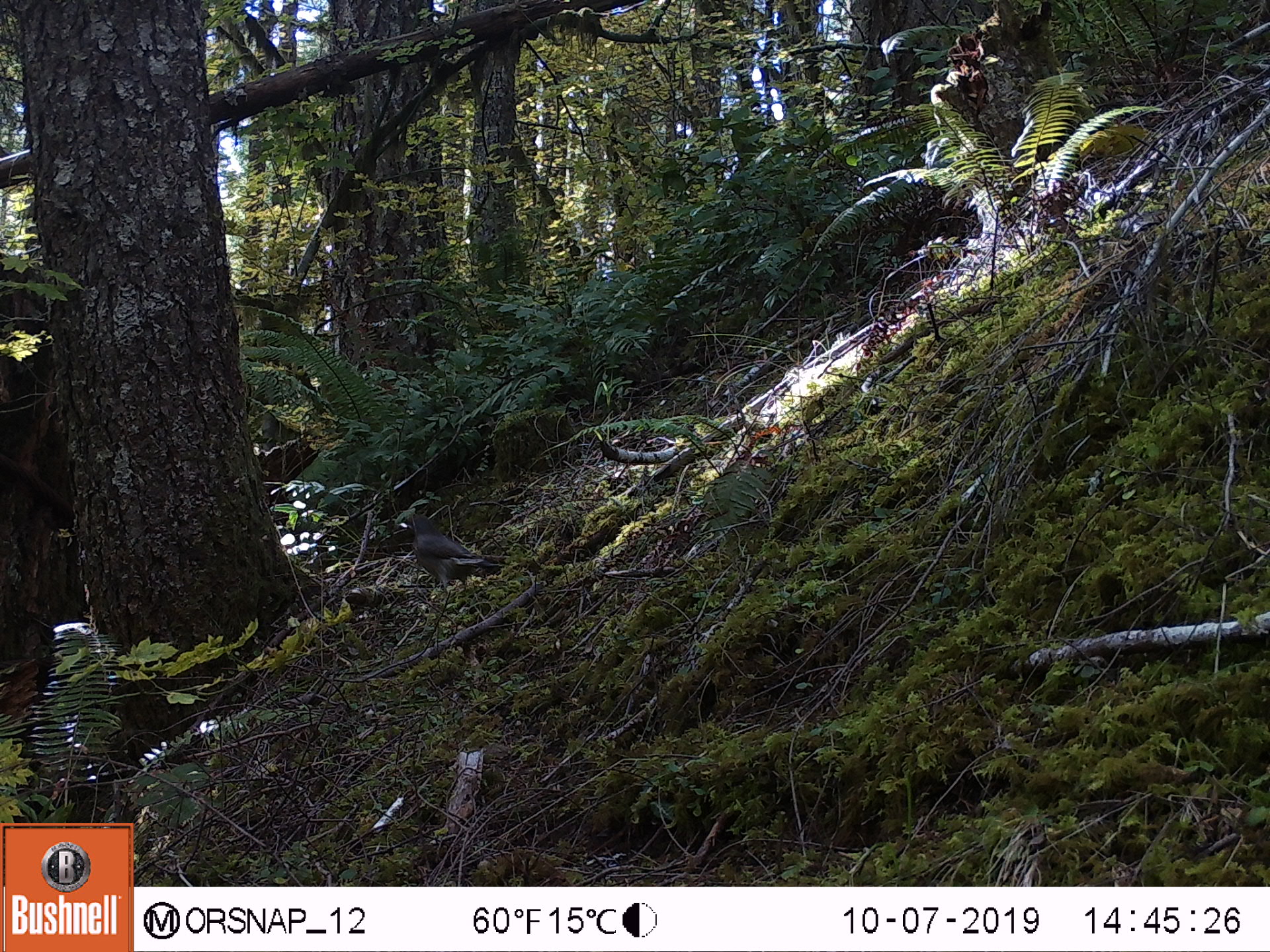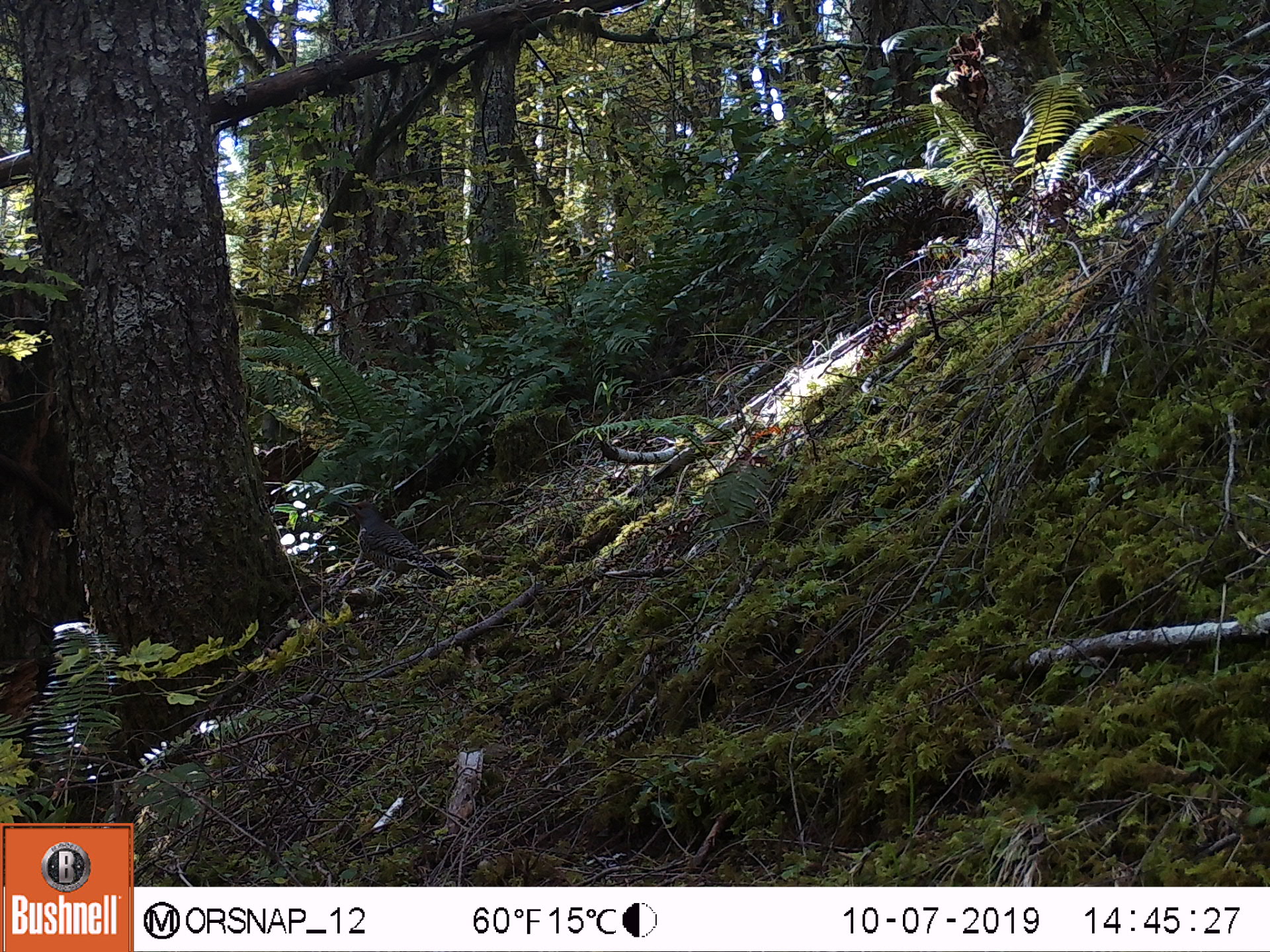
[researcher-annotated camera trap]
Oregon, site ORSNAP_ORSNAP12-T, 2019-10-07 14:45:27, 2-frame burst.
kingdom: Animalia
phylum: Chordata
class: Aves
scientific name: Aves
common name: bird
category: other bird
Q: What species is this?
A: Other bird (bird) (Aves).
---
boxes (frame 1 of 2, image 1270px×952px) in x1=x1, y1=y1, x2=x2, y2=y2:
other bird: x1=383, y1=499, x2=527, y2=603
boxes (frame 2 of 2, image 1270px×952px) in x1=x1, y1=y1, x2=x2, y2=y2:
other bird: x1=327, y1=473, x2=473, y2=602